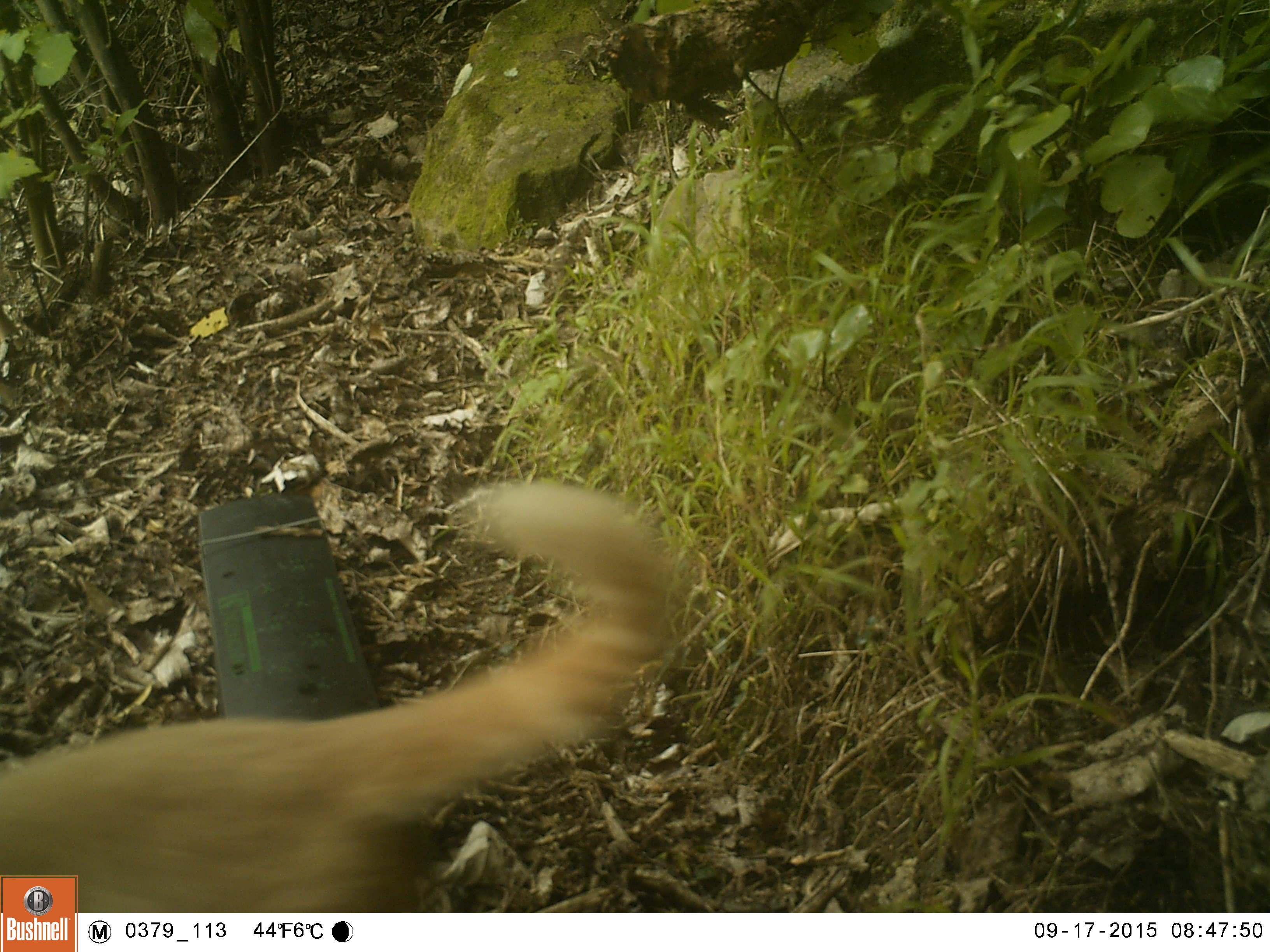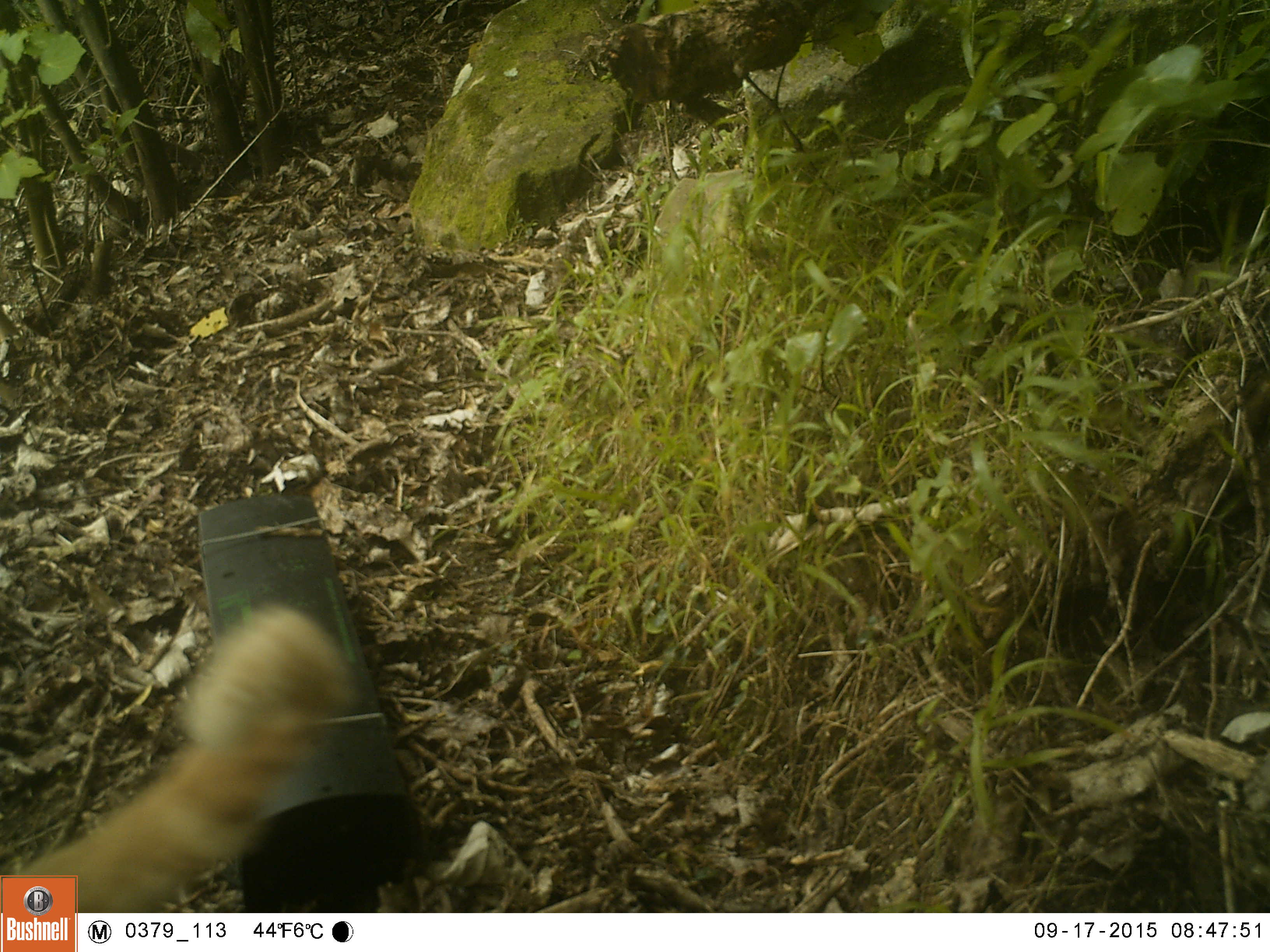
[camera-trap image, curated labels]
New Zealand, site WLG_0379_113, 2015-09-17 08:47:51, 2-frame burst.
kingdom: Animalia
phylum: Chordata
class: Mammalia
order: Carnivora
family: Felidae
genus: Felis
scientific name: Felis catus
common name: domestic cat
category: cat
Cat (domestic cat) (Felis catus).